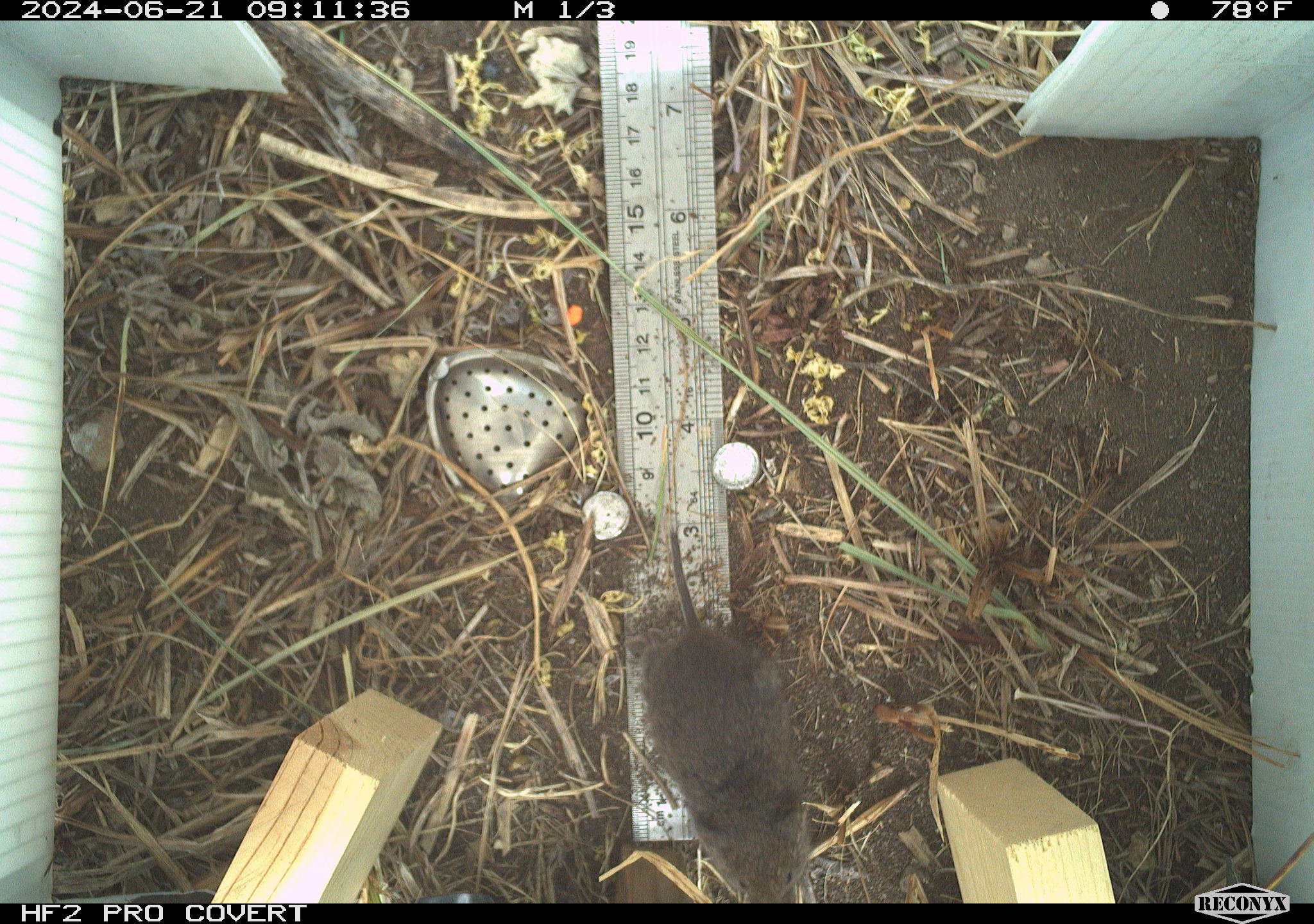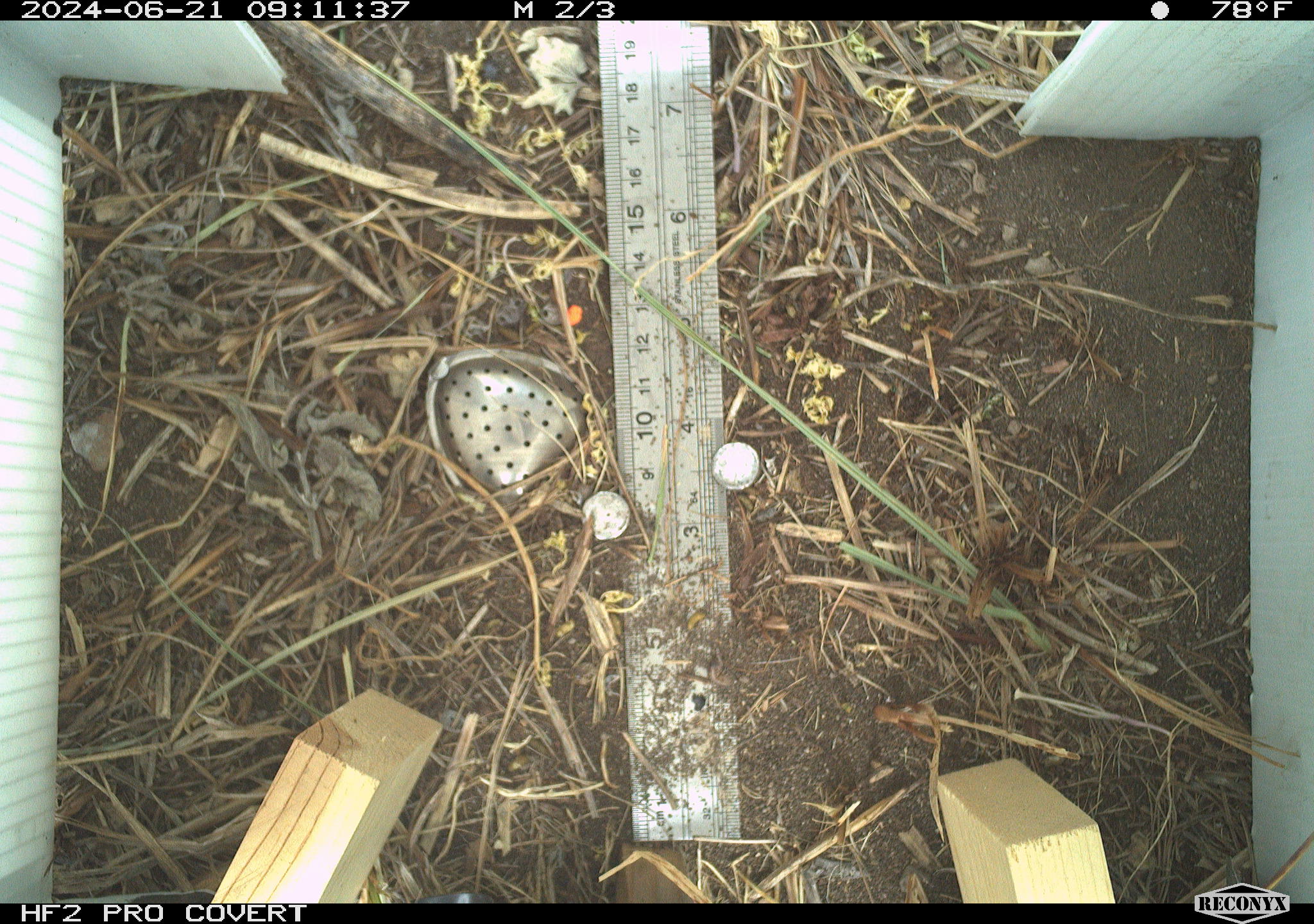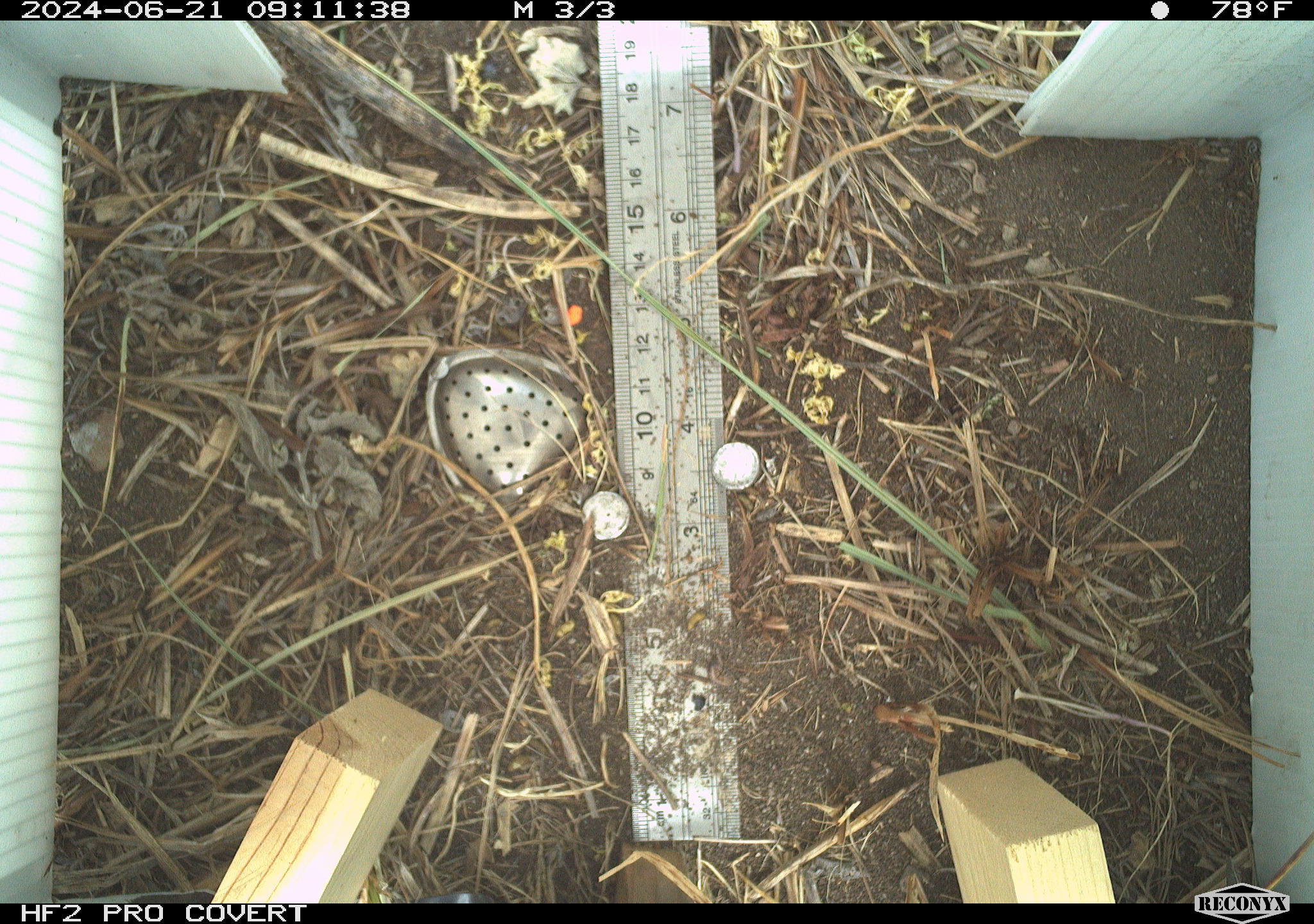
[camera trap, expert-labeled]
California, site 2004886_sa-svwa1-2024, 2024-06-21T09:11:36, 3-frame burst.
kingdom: Animalia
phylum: Chordata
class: Mammalia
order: Rodentia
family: Cricetidae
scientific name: Arvicolinae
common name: voles, lemmings, and muskrats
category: arvicolinae subfamily